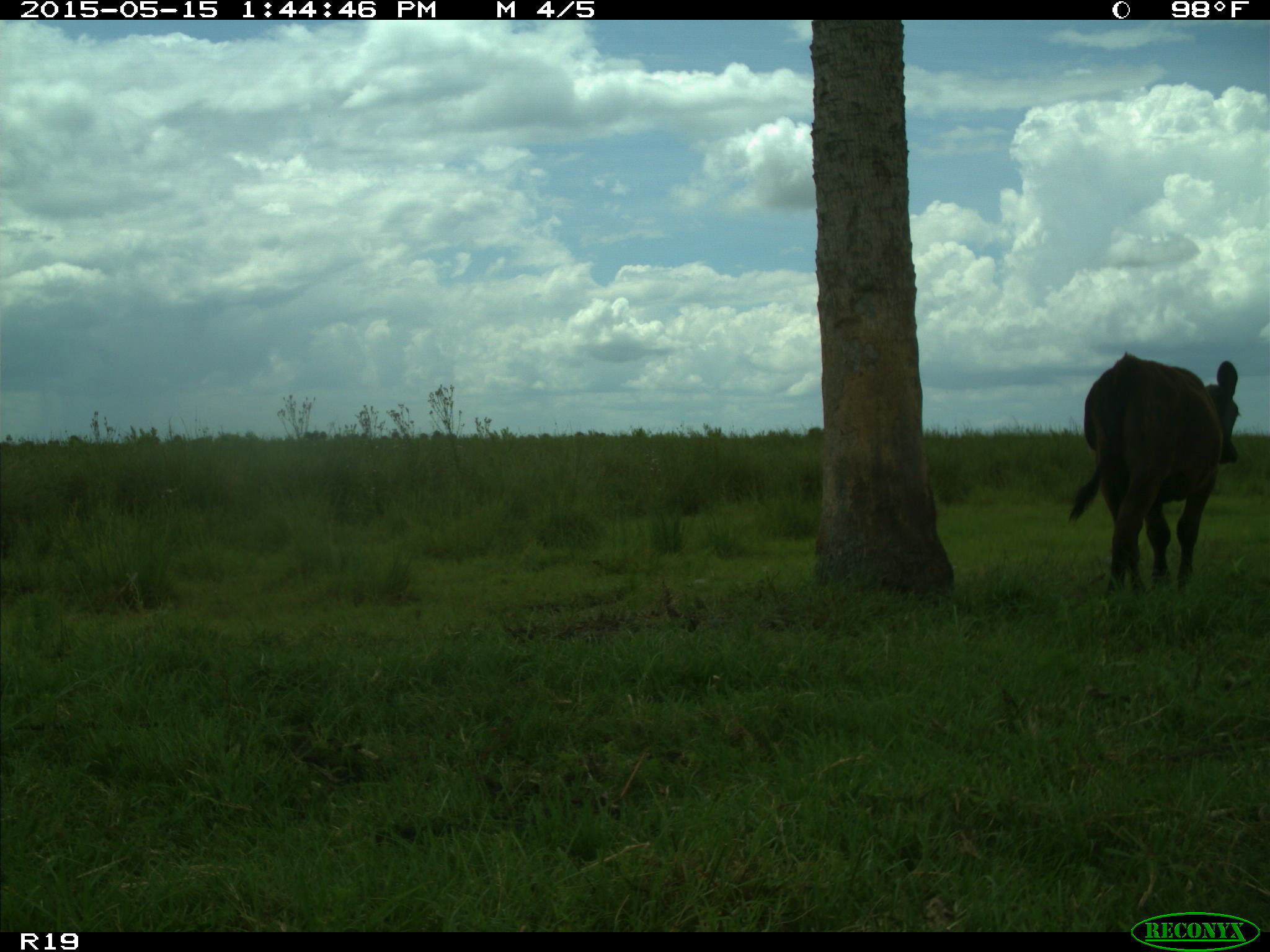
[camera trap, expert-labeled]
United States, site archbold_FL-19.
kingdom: Animalia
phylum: Chordata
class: Mammalia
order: Artiodactyla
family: Bovidae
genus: Bos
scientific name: Bos taurus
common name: domestic cow